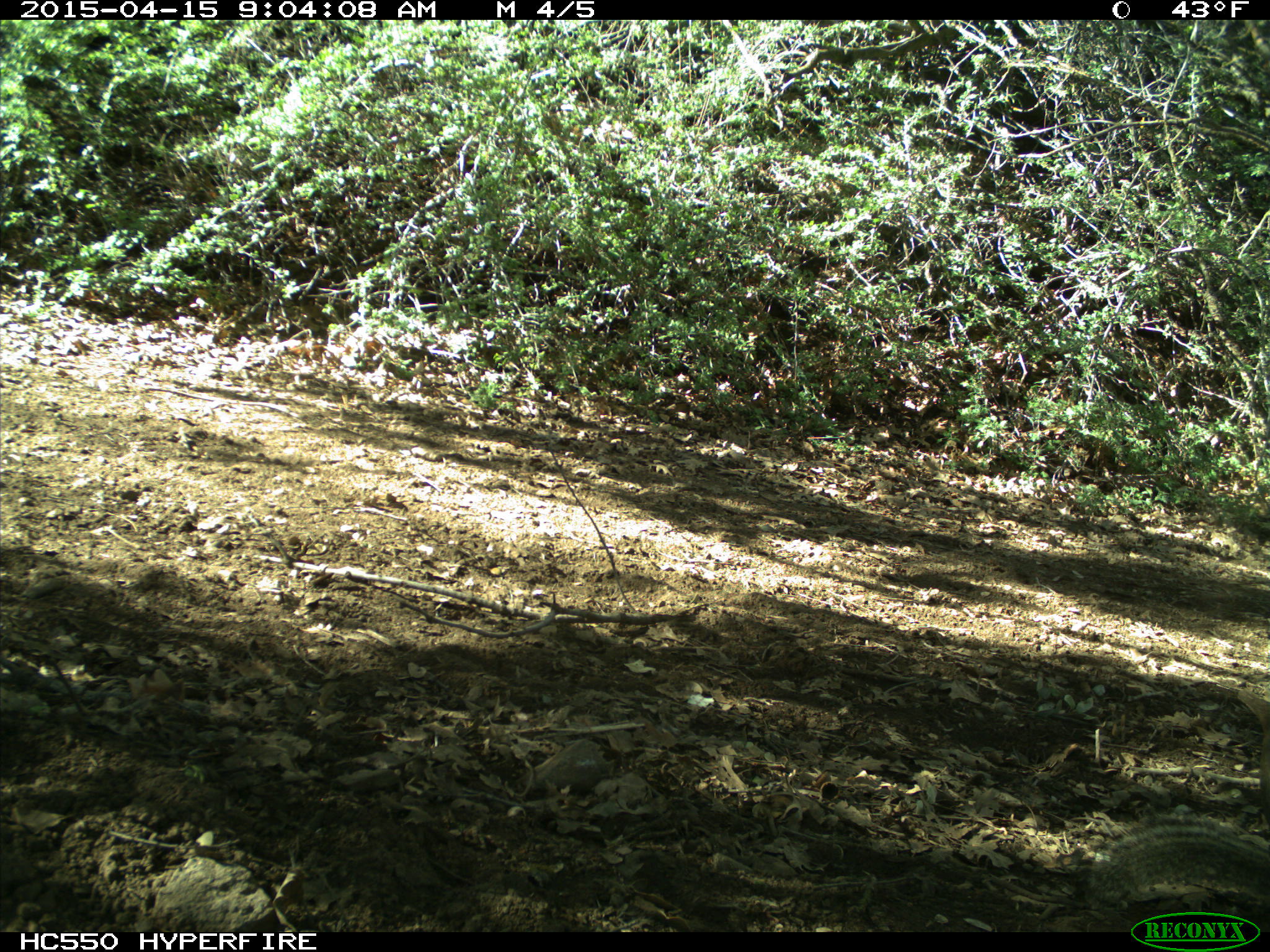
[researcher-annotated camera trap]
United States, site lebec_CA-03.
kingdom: Animalia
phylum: Chordata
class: Mammalia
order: Rodentia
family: Sciuridae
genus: Otospermophilus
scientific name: Otospermophilus beecheyi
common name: california ground squirrel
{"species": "Otospermophilus beecheyi (california ground squirrel)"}